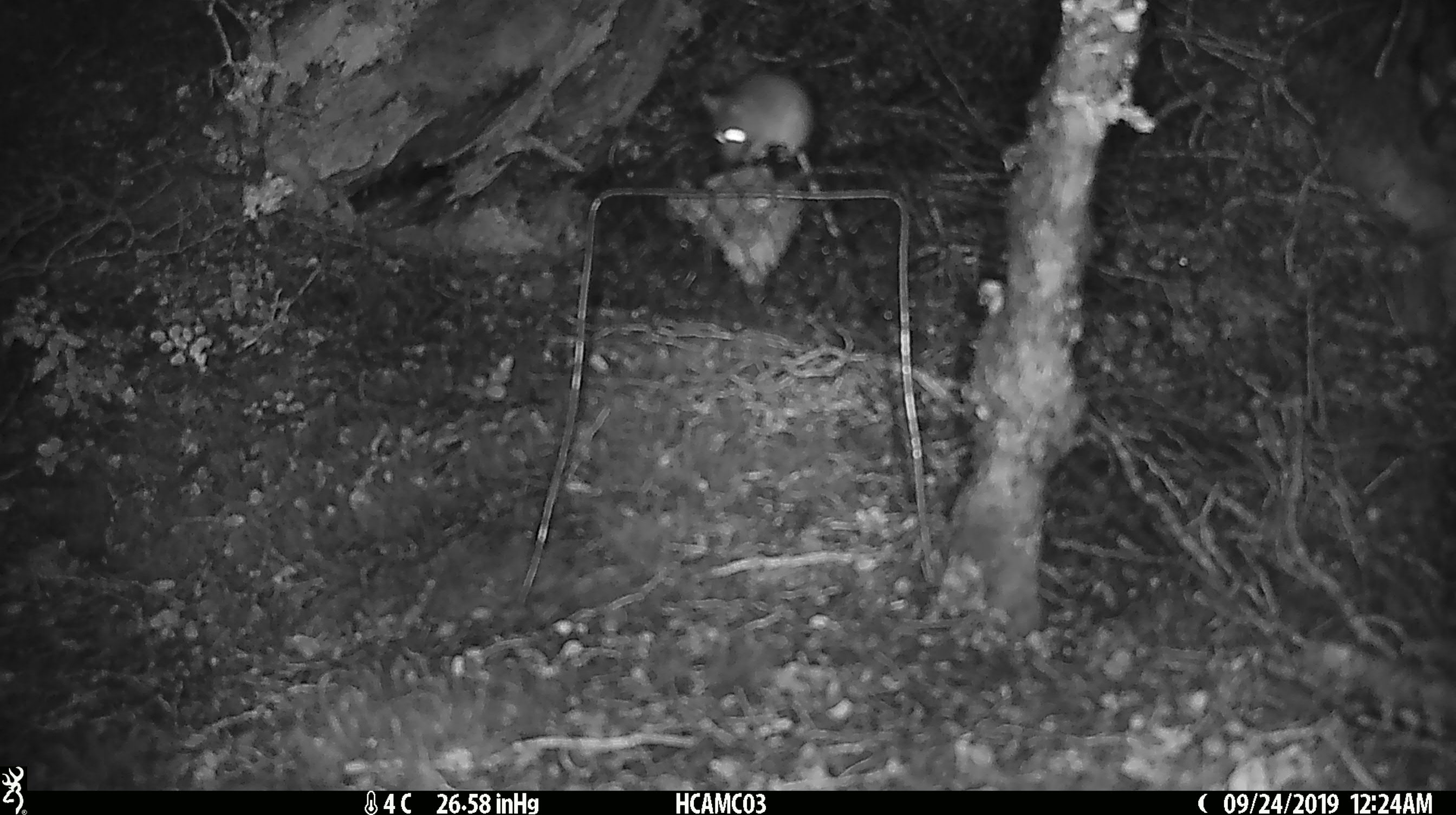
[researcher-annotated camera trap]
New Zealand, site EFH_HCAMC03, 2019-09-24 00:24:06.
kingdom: Animalia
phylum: Chordata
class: Mammalia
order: Rodentia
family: Muridae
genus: Mus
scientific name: Mus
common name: mouse